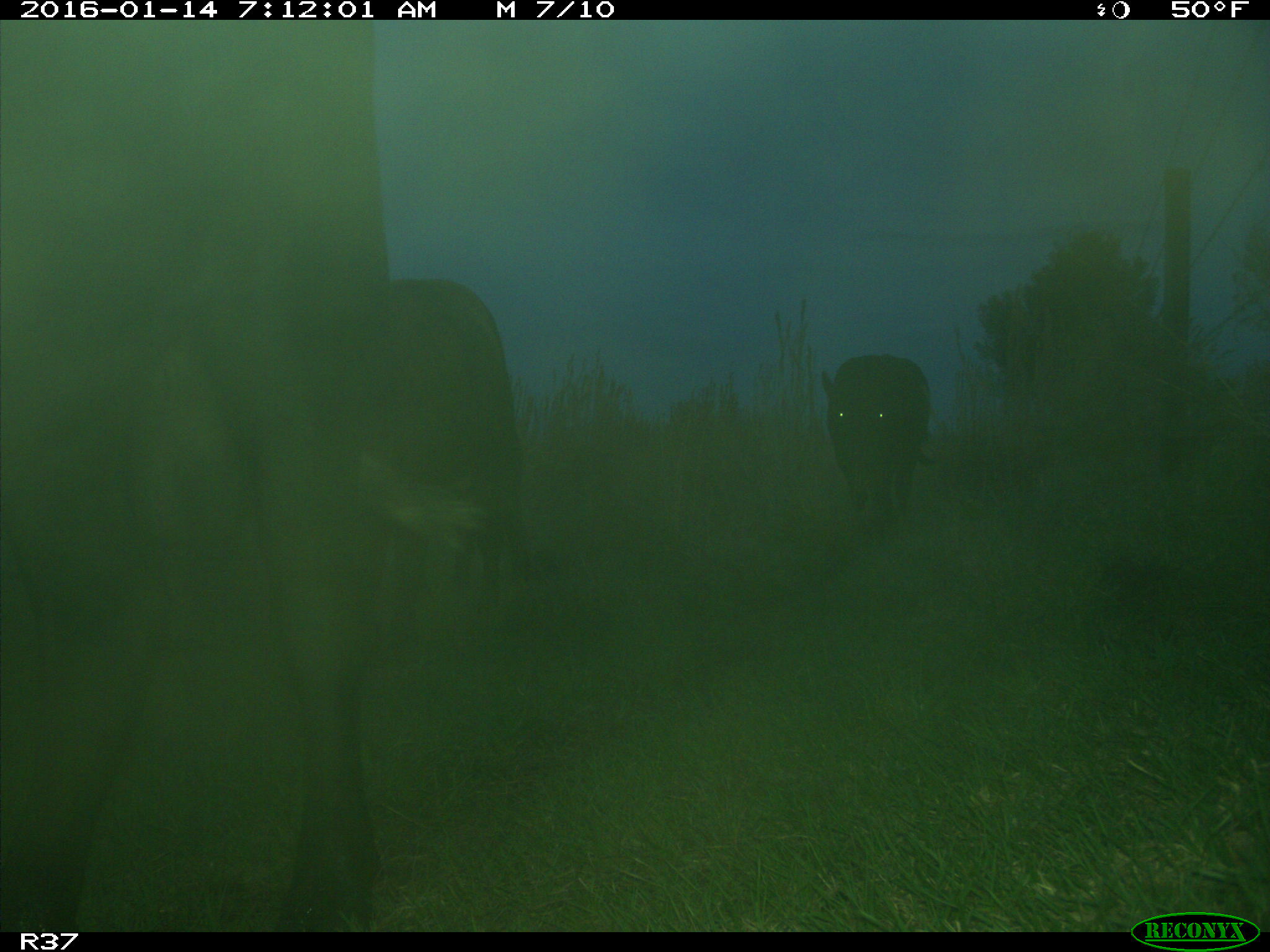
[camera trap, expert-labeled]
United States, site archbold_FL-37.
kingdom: Animalia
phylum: Chordata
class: Mammalia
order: Artiodactyla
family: Bovidae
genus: Bos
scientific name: Bos taurus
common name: domestic cow